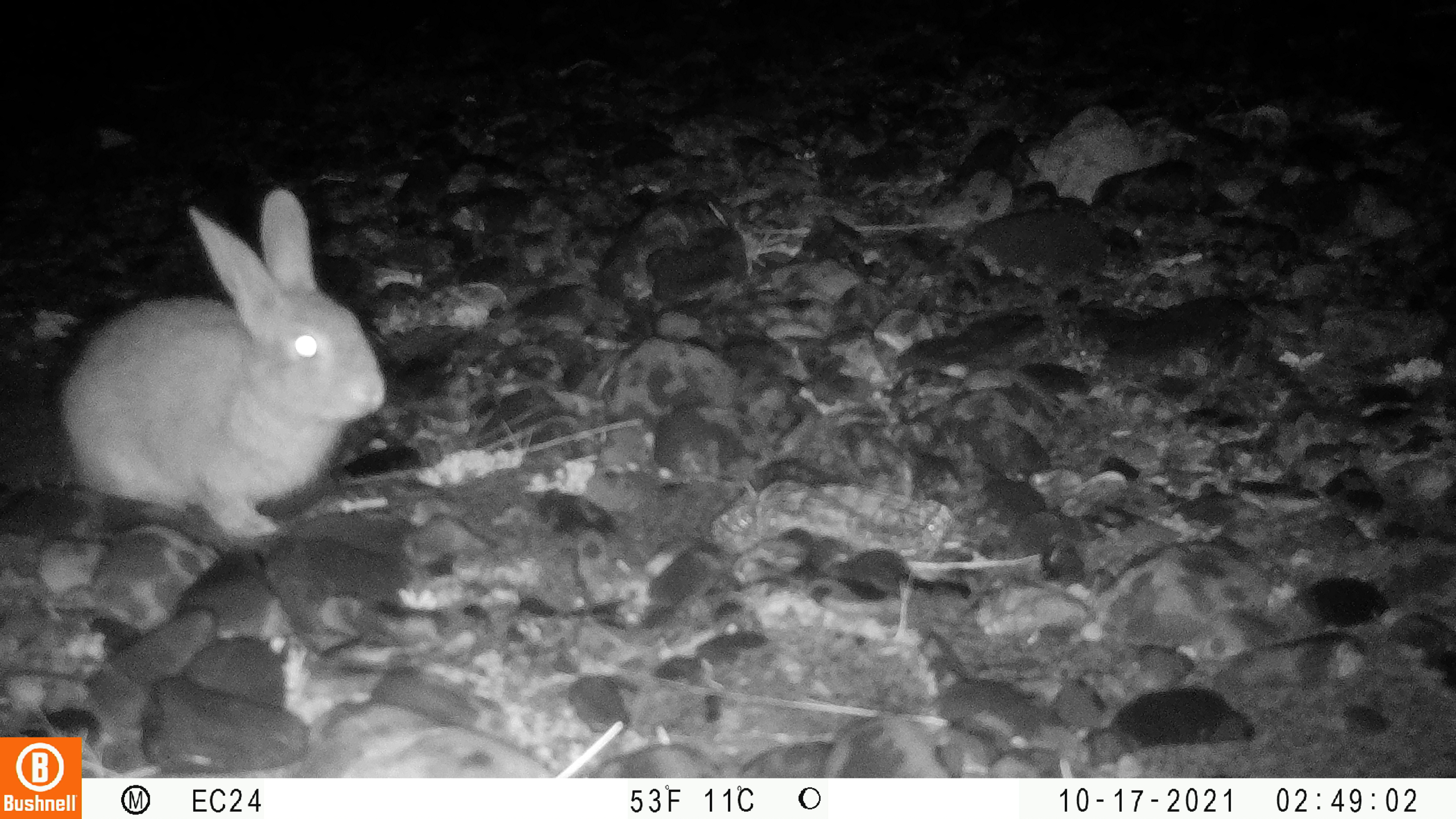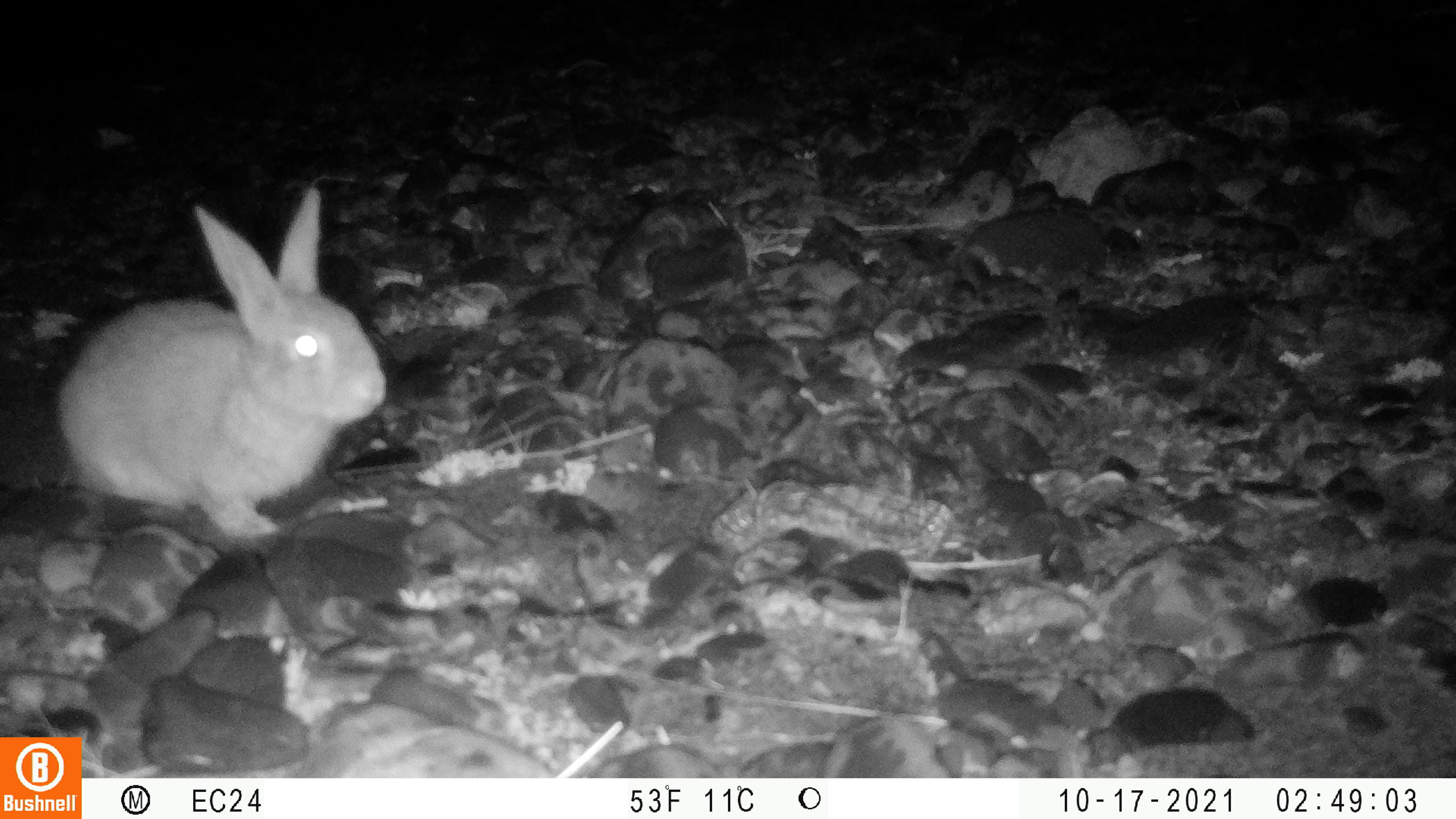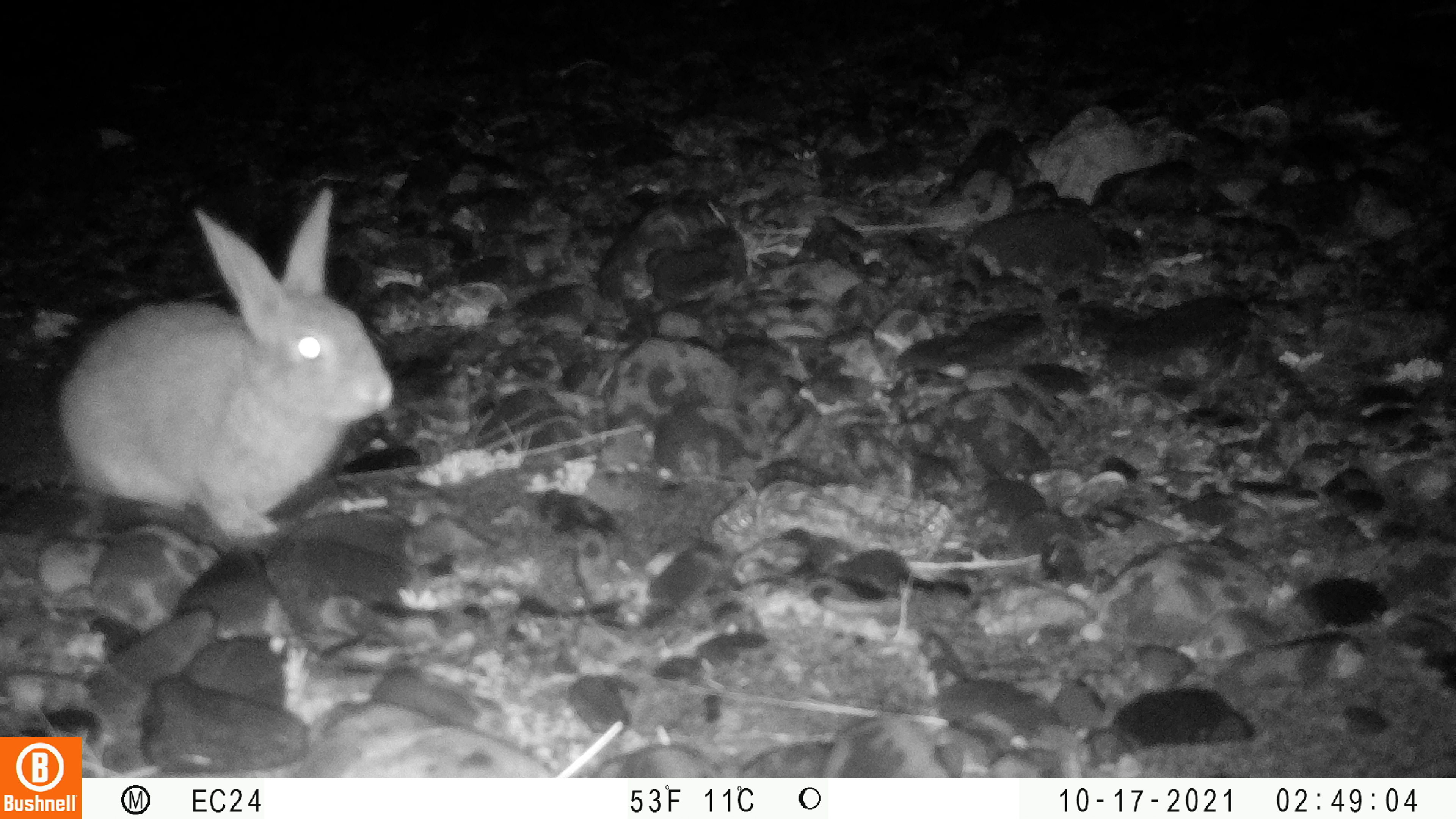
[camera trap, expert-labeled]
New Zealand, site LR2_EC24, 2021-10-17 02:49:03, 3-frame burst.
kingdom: Animalia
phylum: Chordata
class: Mammalia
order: Lagomorpha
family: Leporidae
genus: Oryctolagus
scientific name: Oryctolagus cuniculus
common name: european rabbit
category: rabbit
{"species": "rabbit (european rabbit) (Oryctolagus cuniculus)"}